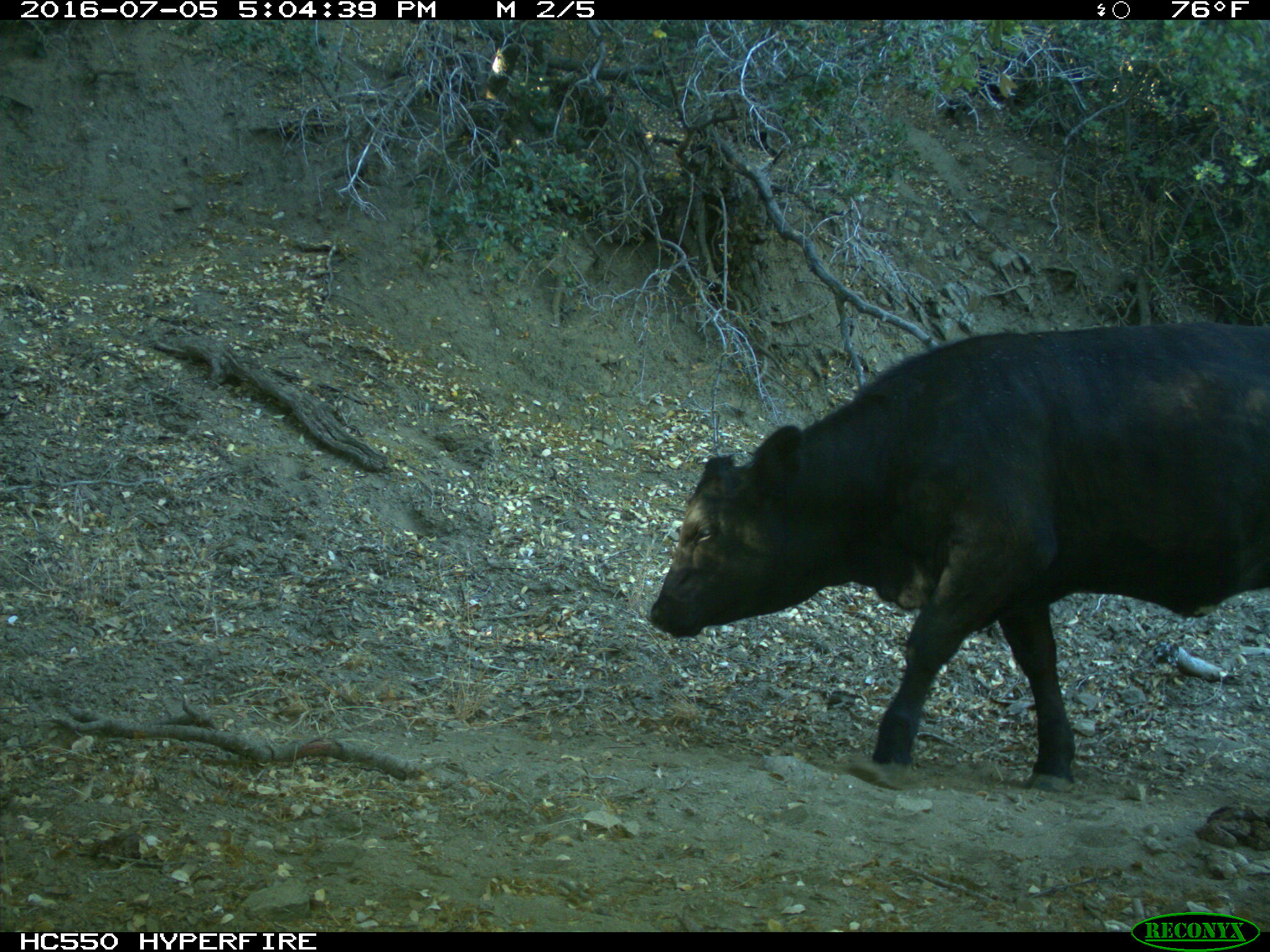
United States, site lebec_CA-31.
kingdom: Animalia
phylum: Chordata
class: Mammalia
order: Artiodactyla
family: Bovidae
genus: Bos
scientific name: Bos taurus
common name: domestic cow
Bos taurus (domestic cow).